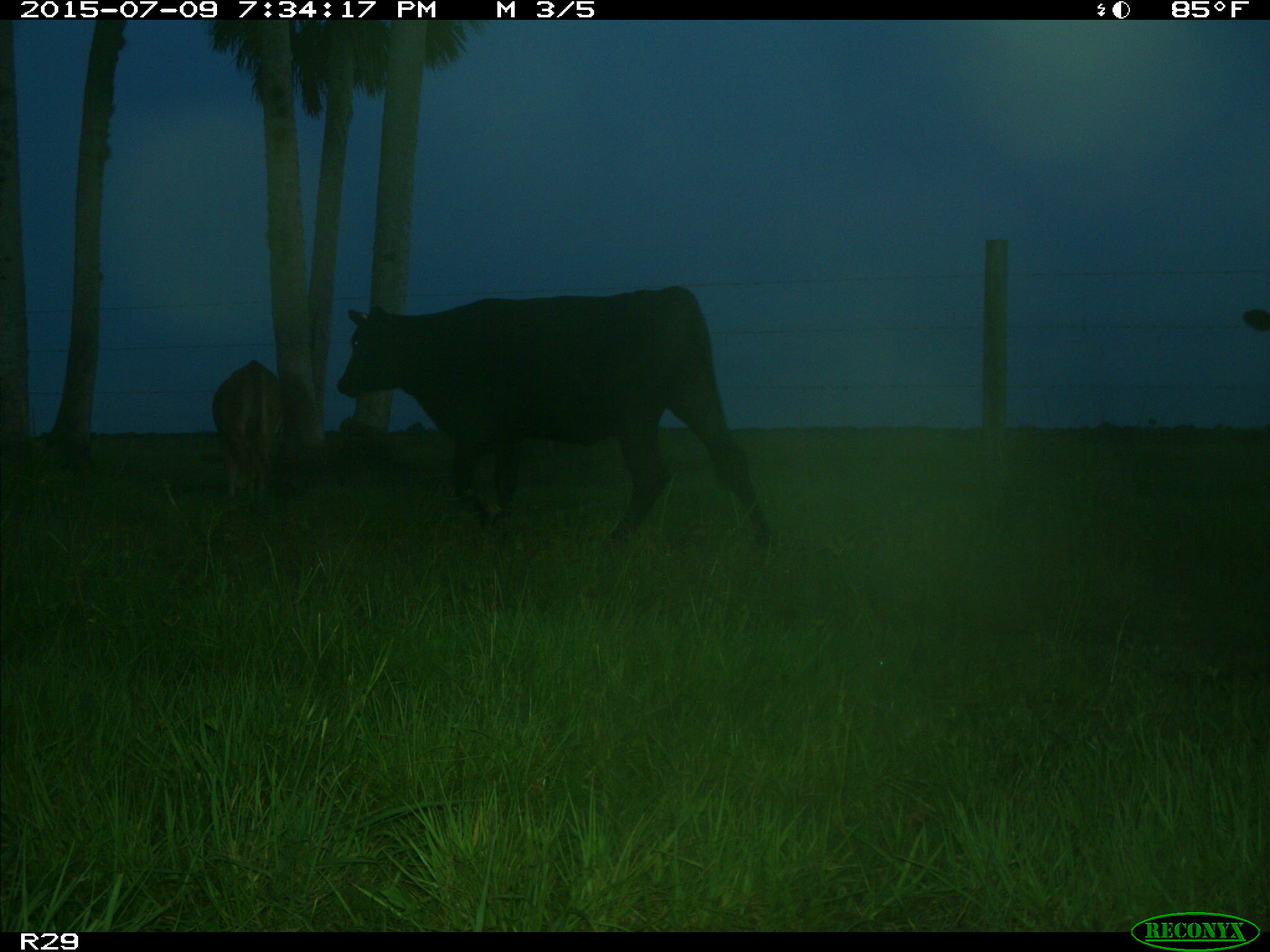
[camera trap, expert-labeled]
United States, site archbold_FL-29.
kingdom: Animalia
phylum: Chordata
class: Mammalia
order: Artiodactyla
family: Bovidae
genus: Bos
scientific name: Bos taurus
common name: domestic cow